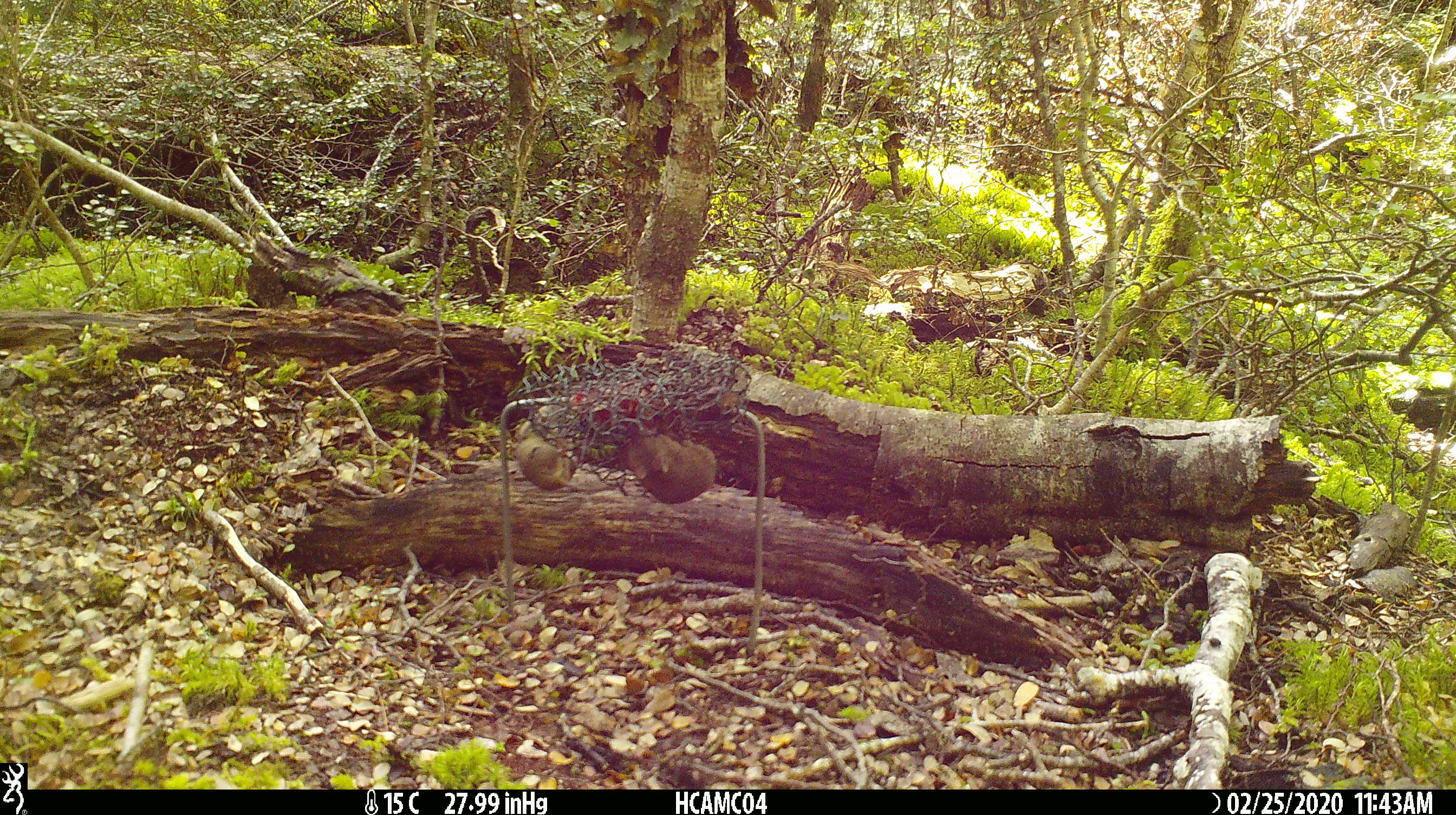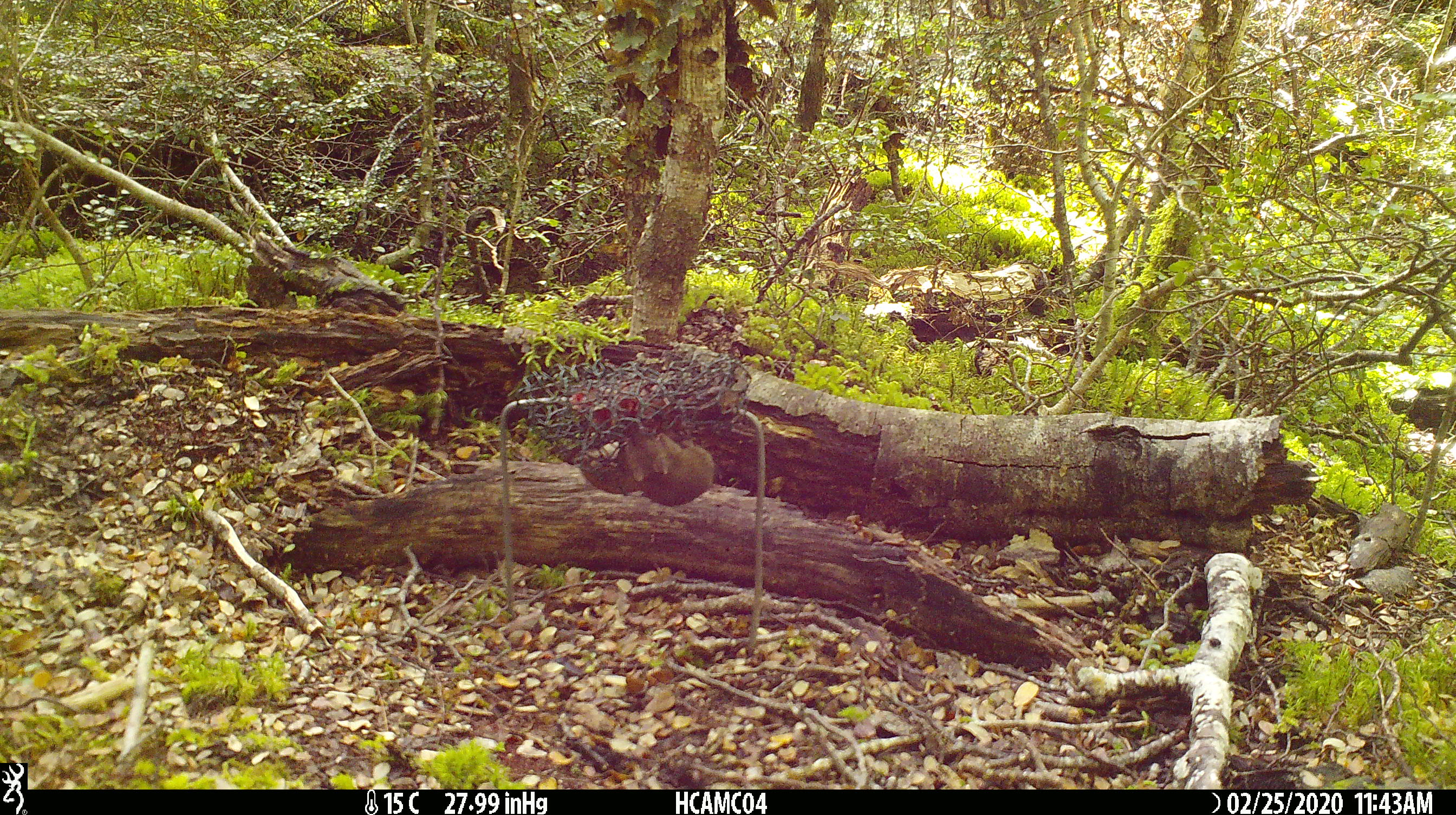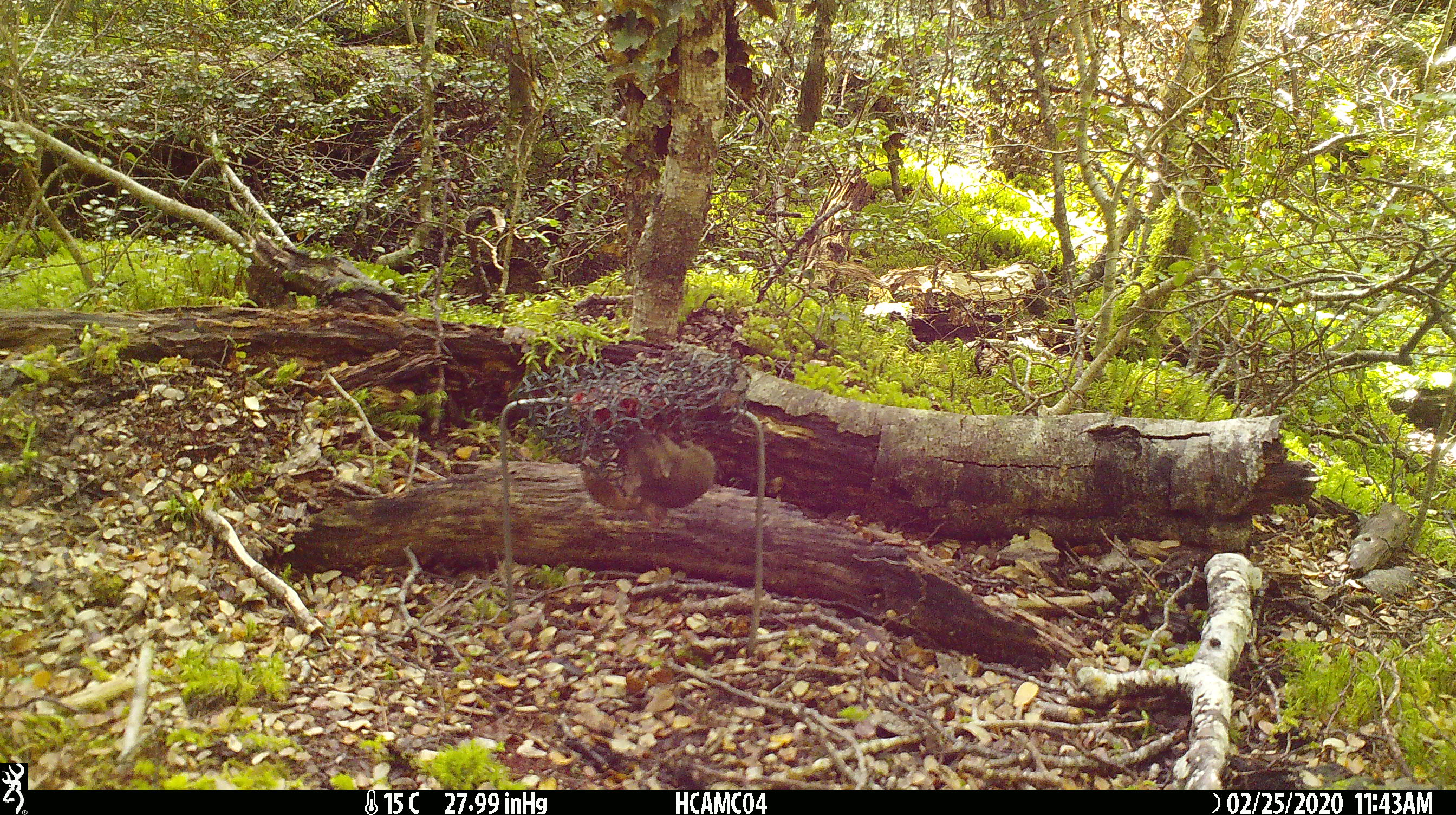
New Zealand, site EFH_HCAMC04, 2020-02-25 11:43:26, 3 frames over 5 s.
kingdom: Animalia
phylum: Chordata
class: Mammalia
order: Rodentia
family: Muridae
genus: Mus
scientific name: Mus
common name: mouse